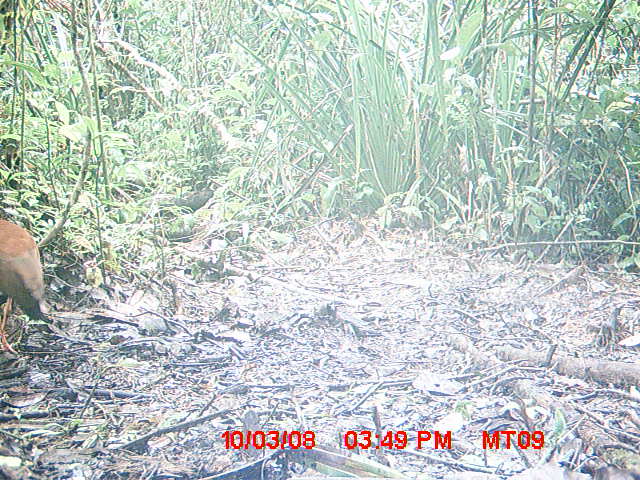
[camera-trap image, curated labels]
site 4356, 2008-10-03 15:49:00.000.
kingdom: Animalia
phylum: Chordata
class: Aves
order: Cuculiformes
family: Cuculidae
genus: Coua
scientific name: Coua serriana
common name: red-breasted coua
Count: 2.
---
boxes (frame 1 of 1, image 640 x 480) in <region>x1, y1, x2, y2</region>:
coua serriana: <region>0, 218, 55, 355</region>